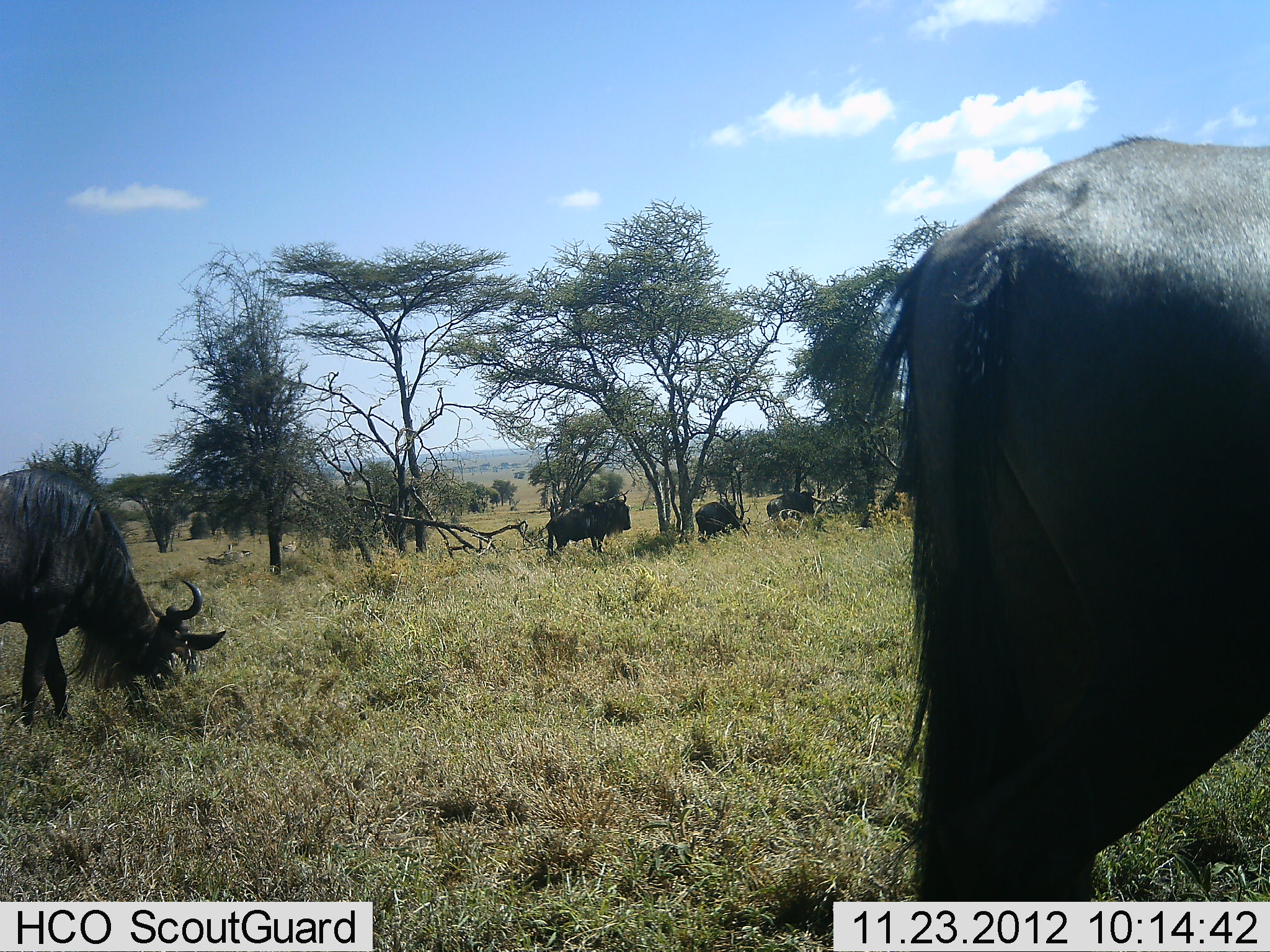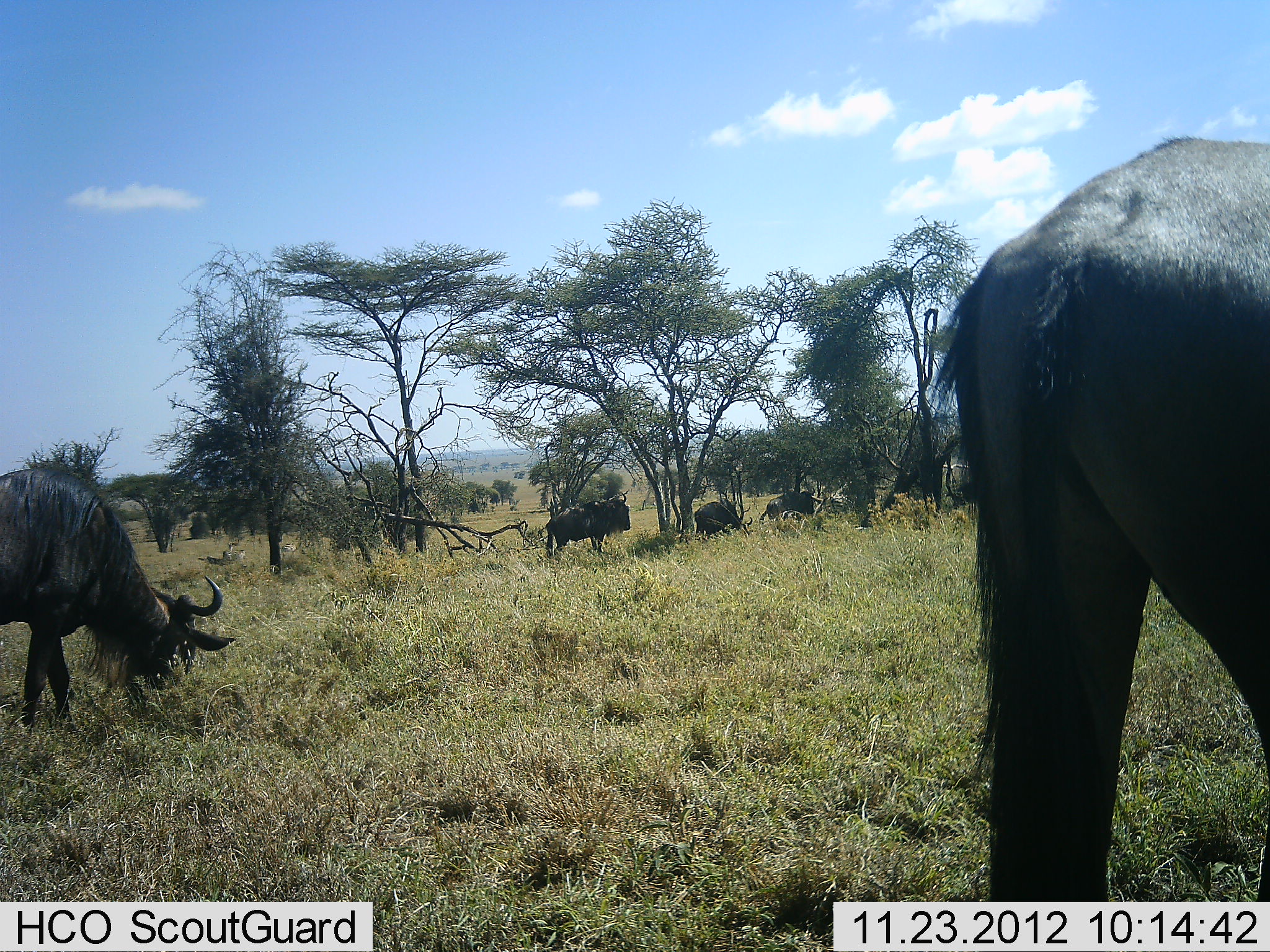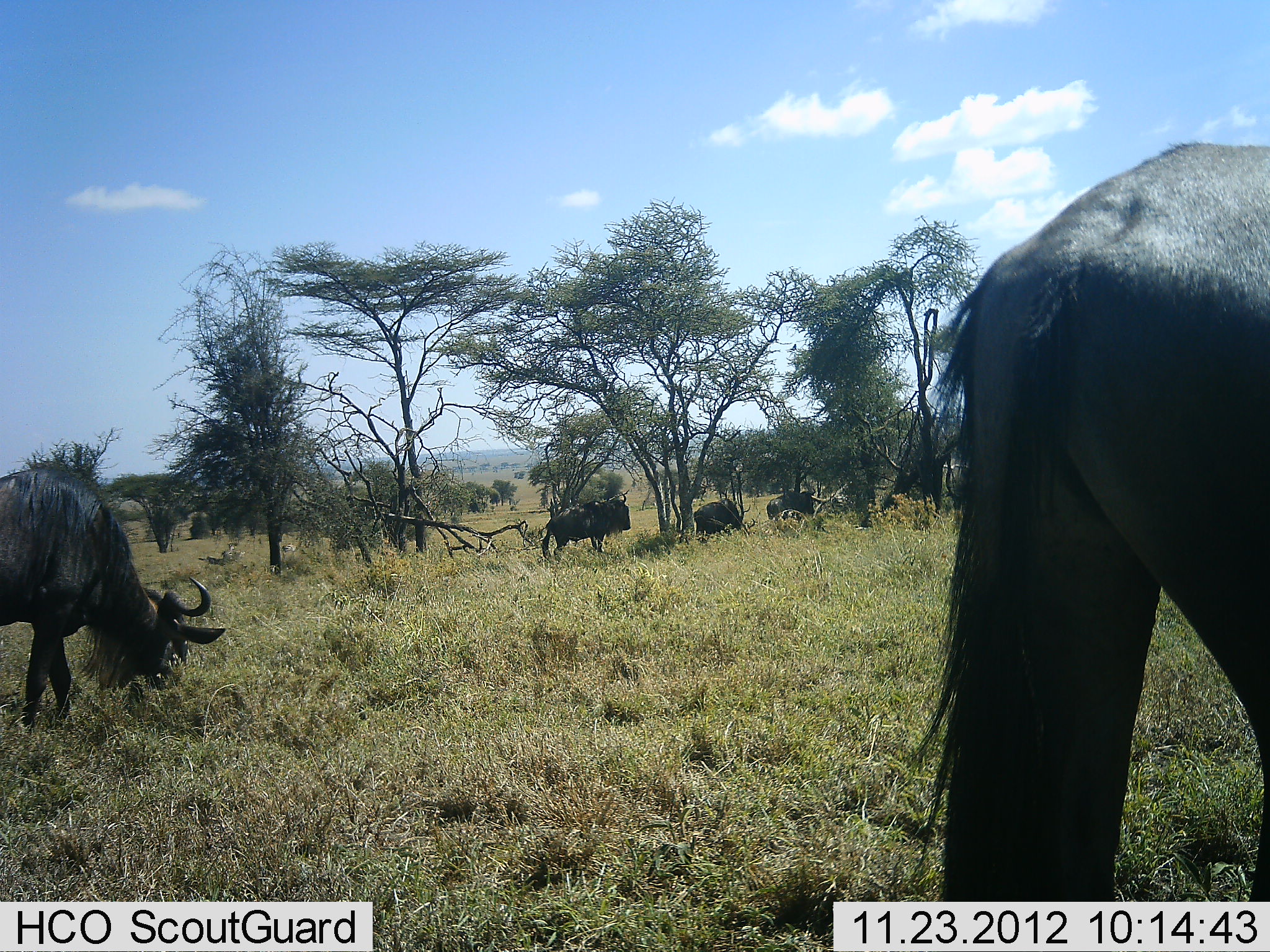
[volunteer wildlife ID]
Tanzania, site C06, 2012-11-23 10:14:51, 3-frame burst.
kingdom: Animalia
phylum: Chordata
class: Mammalia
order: Artiodactyla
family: Bovidae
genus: Connochaetes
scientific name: Connochaetes taurinus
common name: blue wildebeest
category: wildebeest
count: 5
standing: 67%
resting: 8%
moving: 15%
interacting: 0%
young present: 0%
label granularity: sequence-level